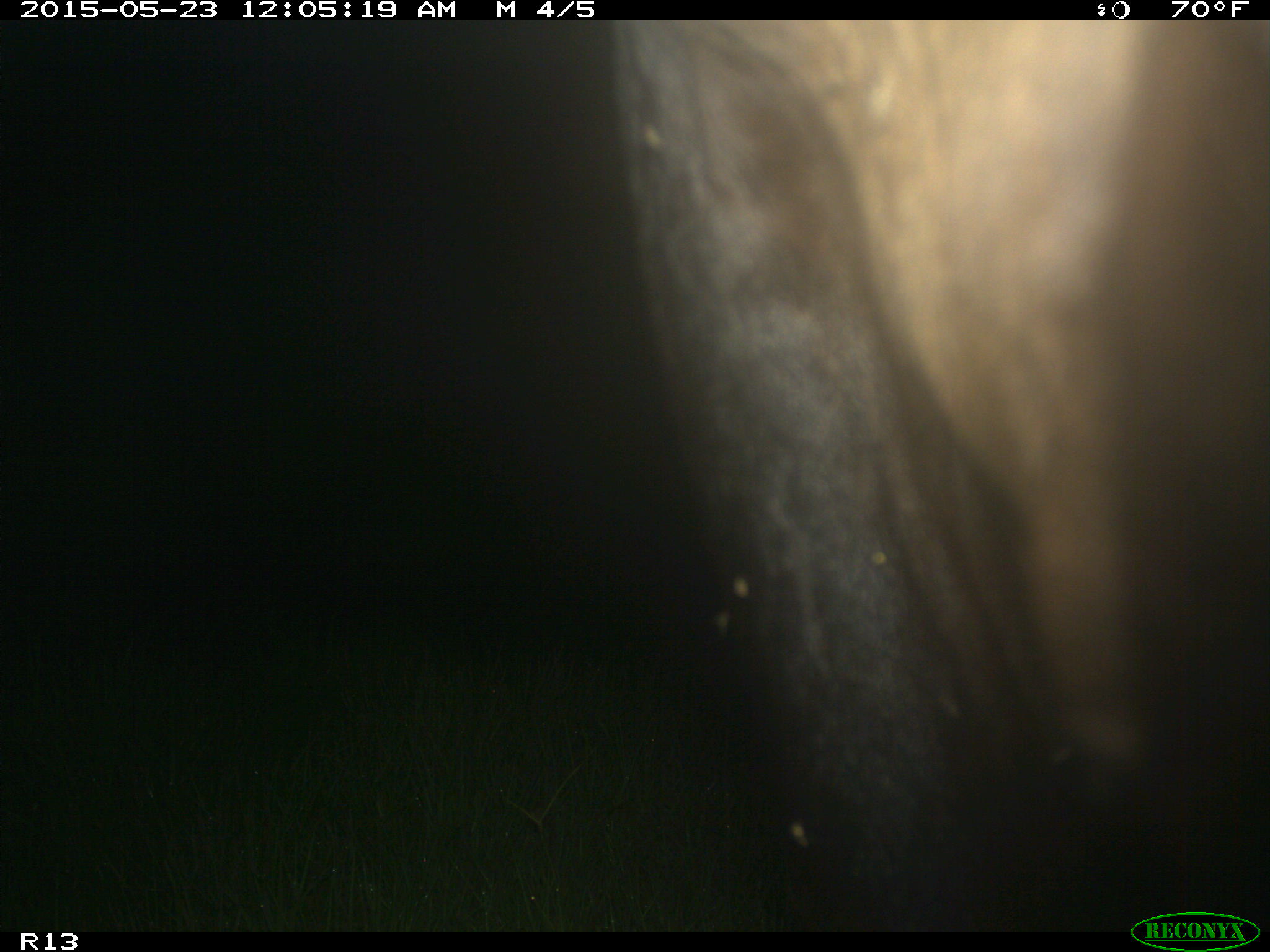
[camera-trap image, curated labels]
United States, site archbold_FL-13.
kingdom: Animalia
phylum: Chordata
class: Mammalia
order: Artiodactyla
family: Bovidae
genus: Bos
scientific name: Bos taurus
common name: domestic cow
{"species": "Bos taurus (domestic cow)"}